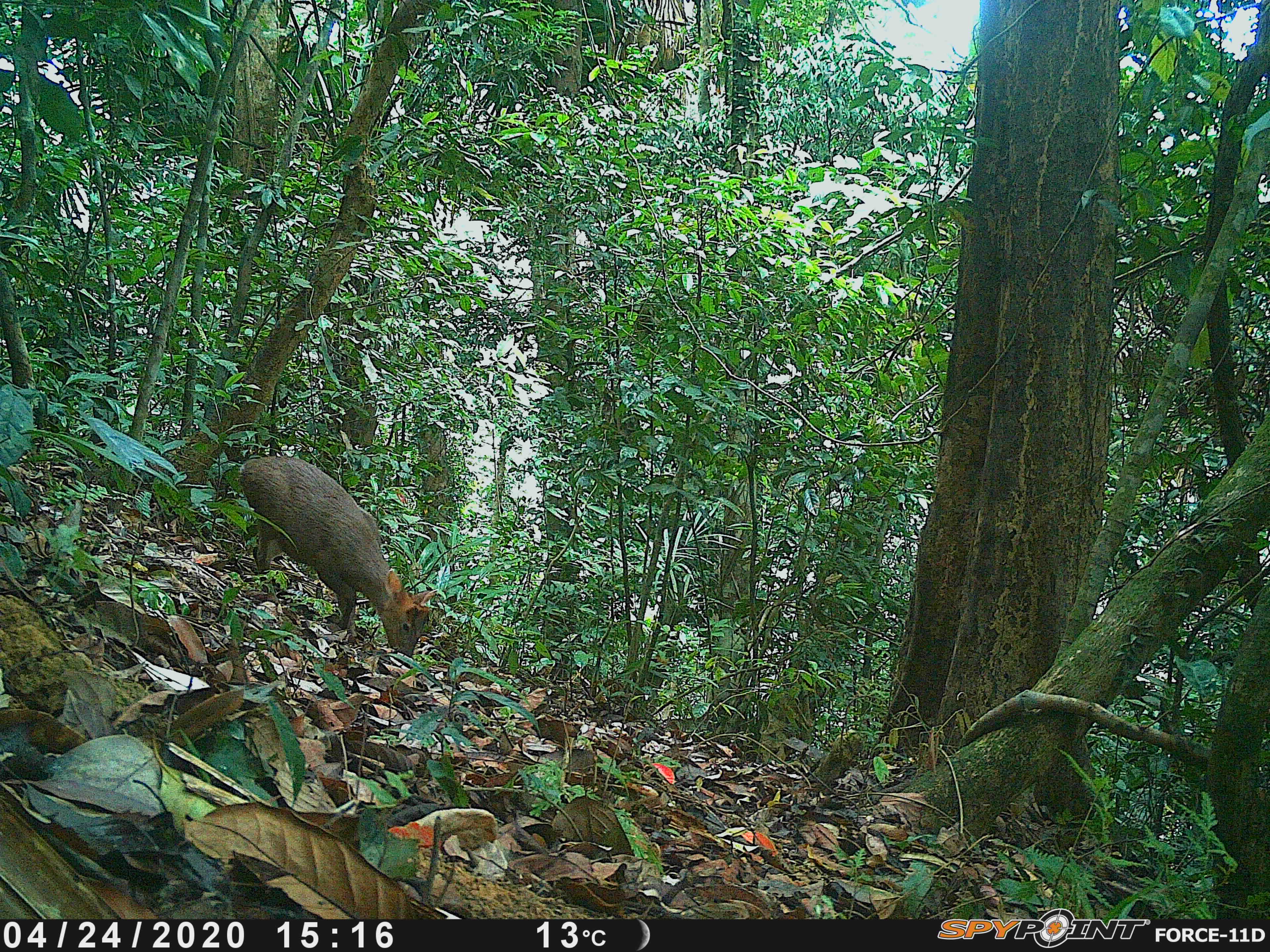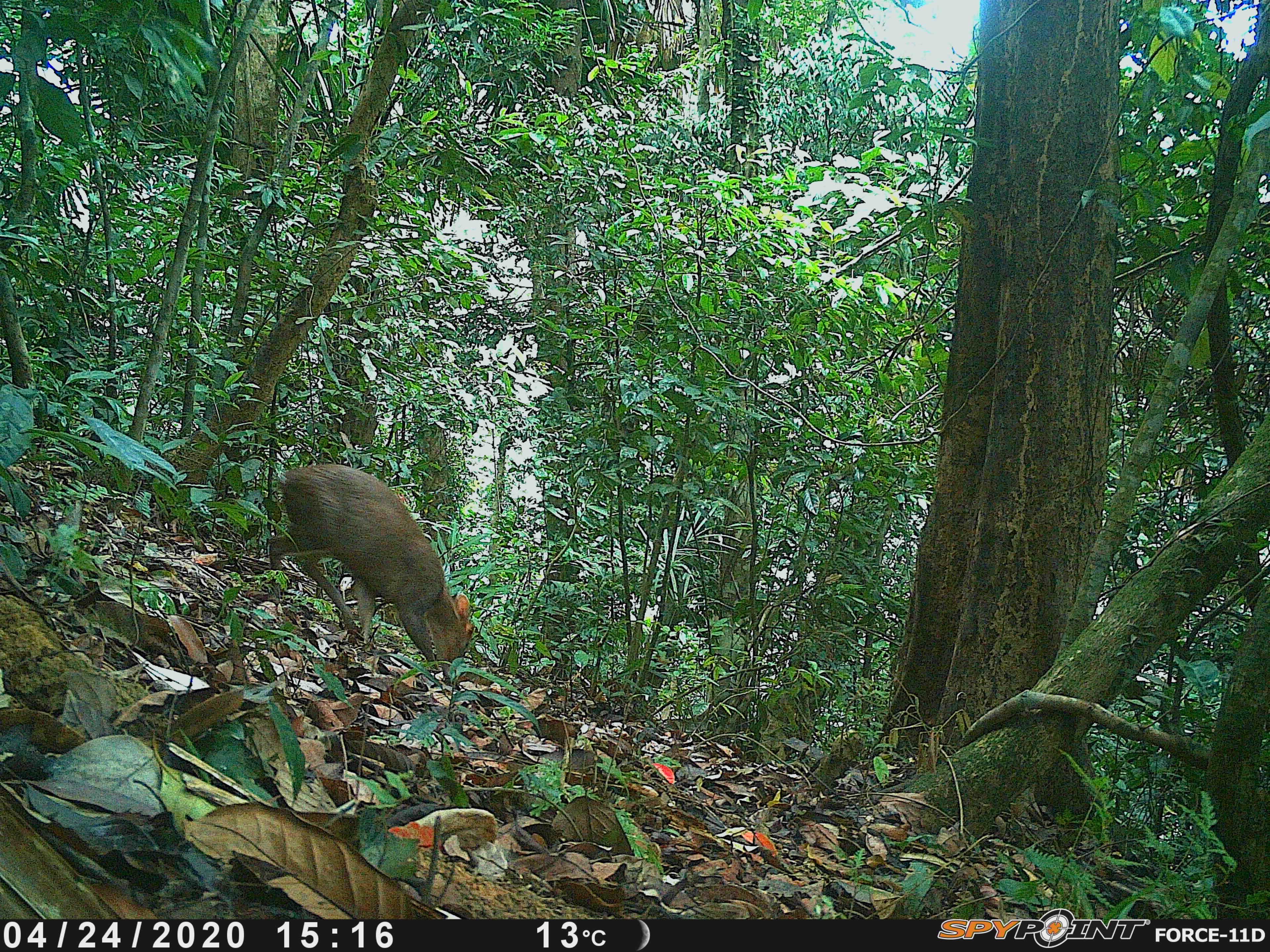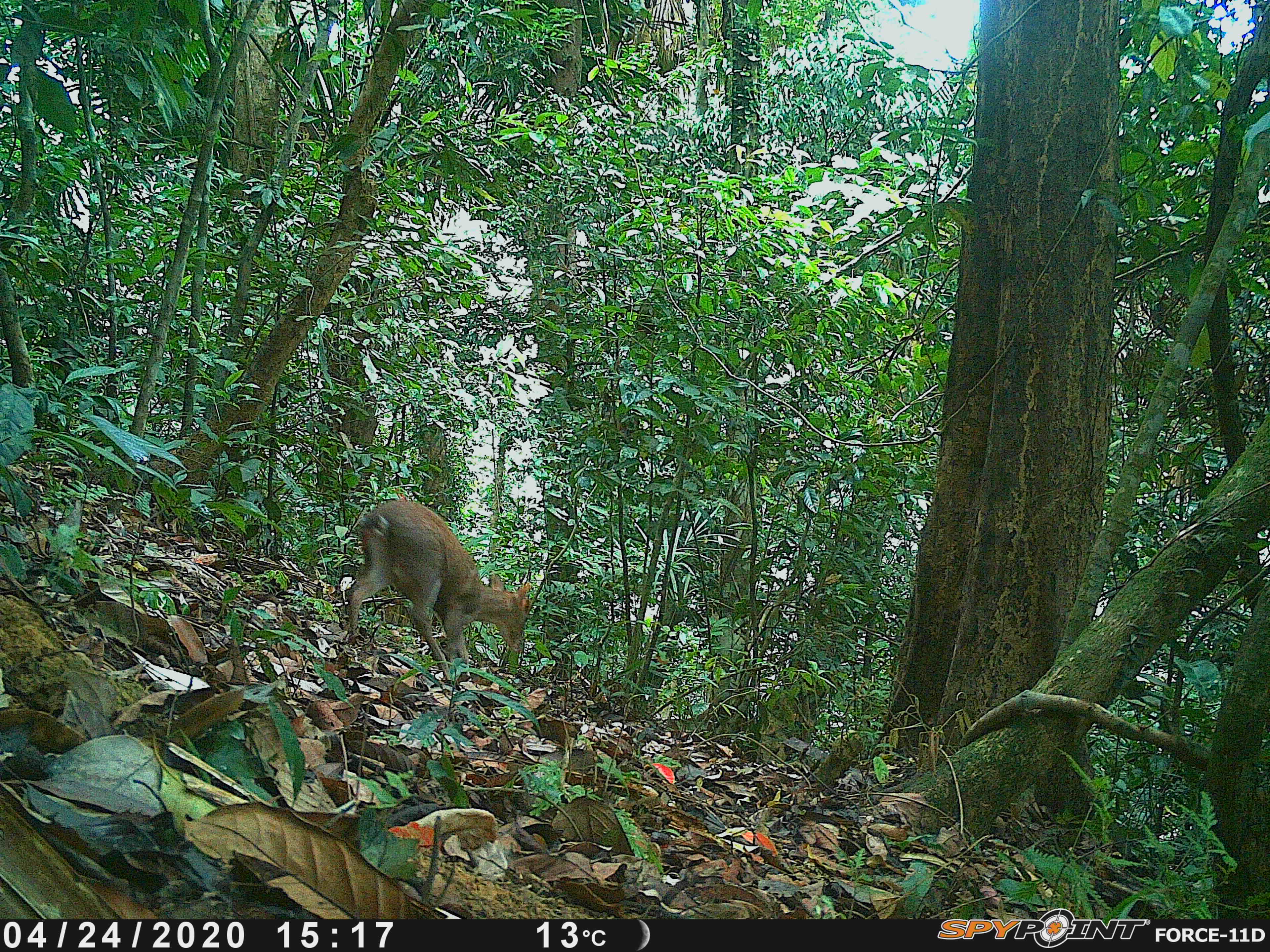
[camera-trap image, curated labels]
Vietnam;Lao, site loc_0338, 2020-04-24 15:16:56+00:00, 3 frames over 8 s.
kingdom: Animalia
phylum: Chordata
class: Mammalia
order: Artiodactyla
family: Cervidae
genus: Muntiacus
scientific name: Muntiacus rooseveltorum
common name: roosevelt's muntjac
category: roosevelts muntjac group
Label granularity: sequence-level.